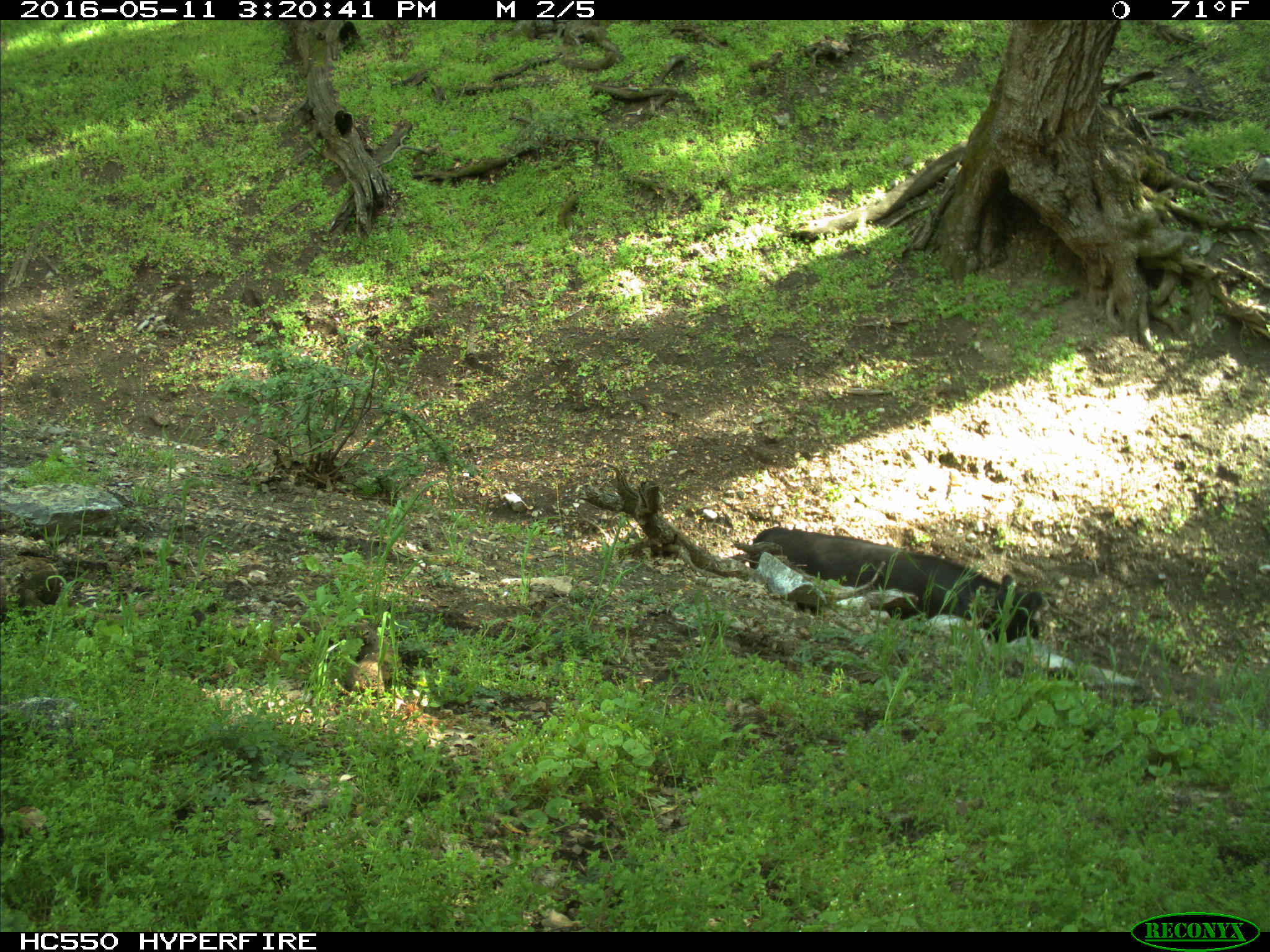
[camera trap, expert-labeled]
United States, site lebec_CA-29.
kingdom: Animalia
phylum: Chordata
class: Mammalia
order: Artiodactyla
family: Bovidae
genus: Bos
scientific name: Bos taurus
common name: domestic cow